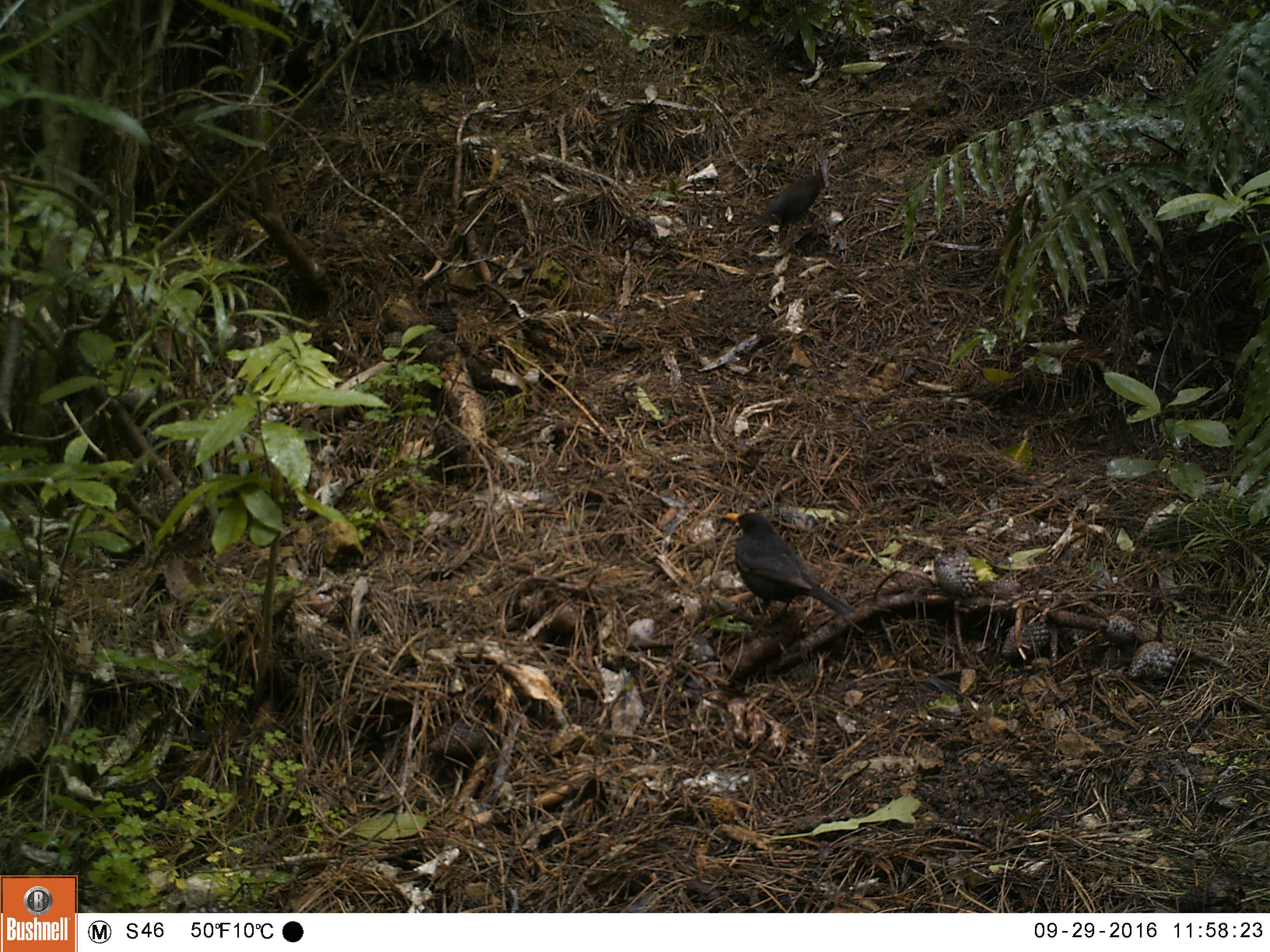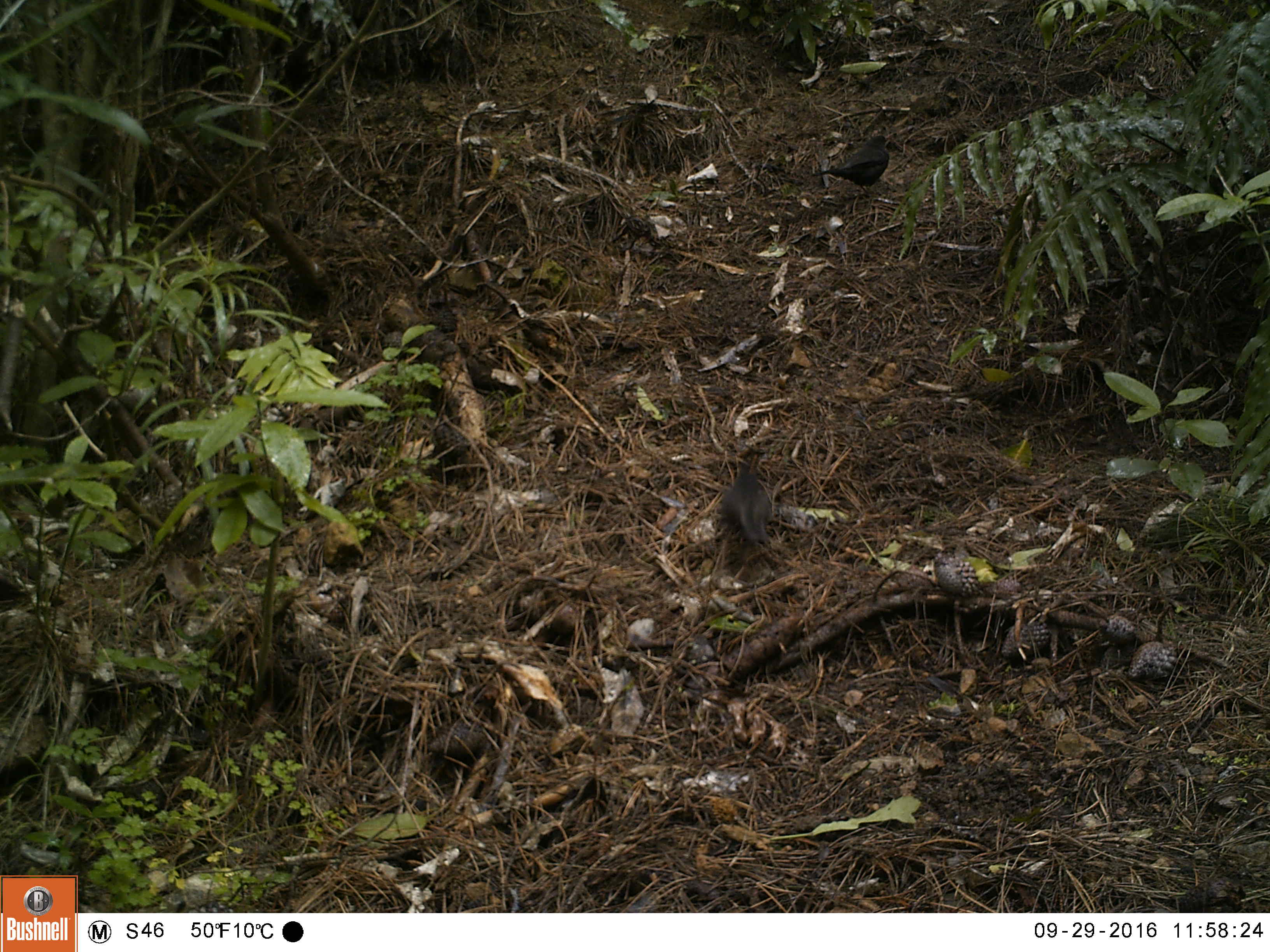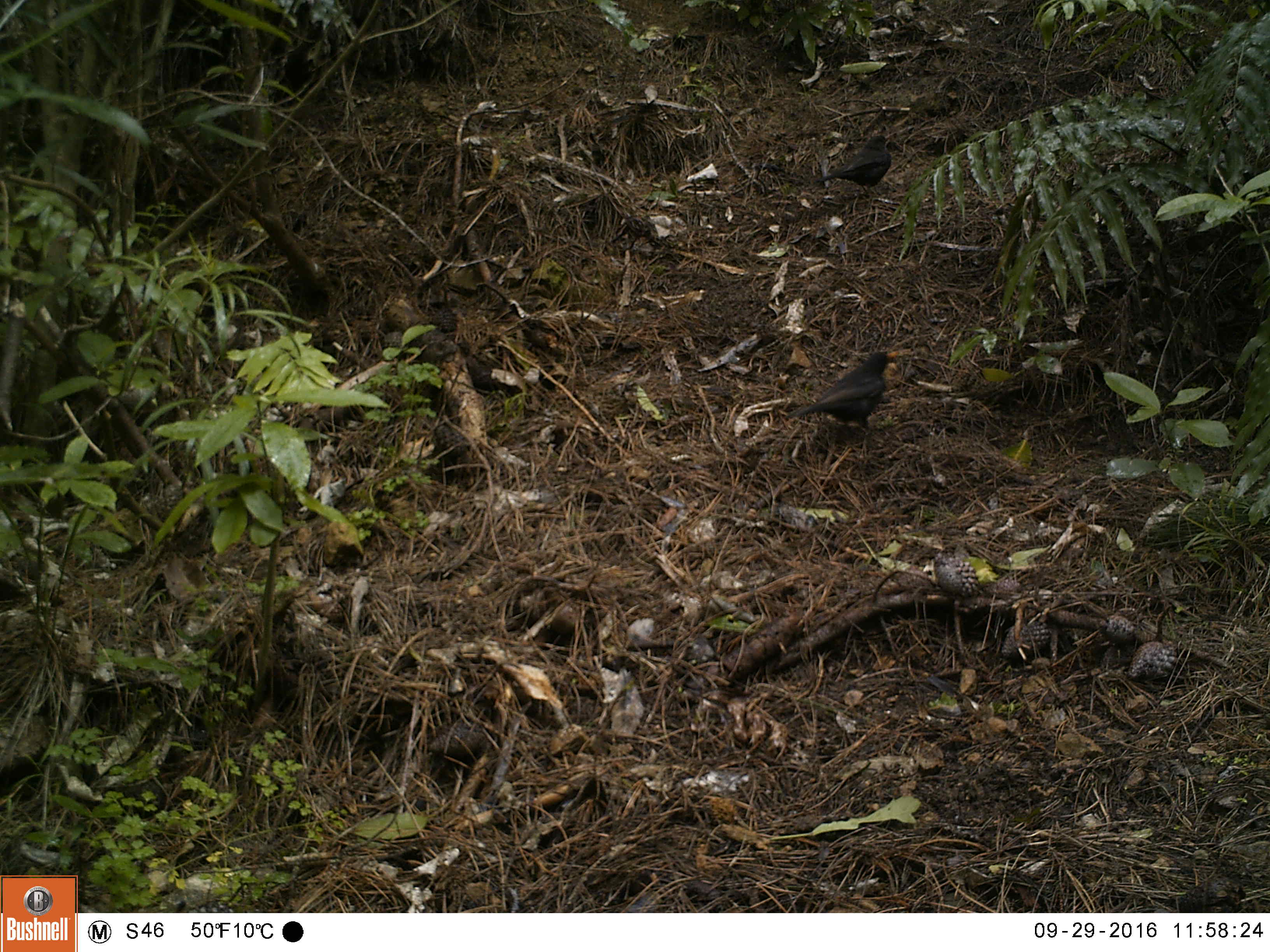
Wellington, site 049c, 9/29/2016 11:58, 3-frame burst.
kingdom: Animalia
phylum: Chordata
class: Aves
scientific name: Aves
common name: bird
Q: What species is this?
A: Bird (Aves).